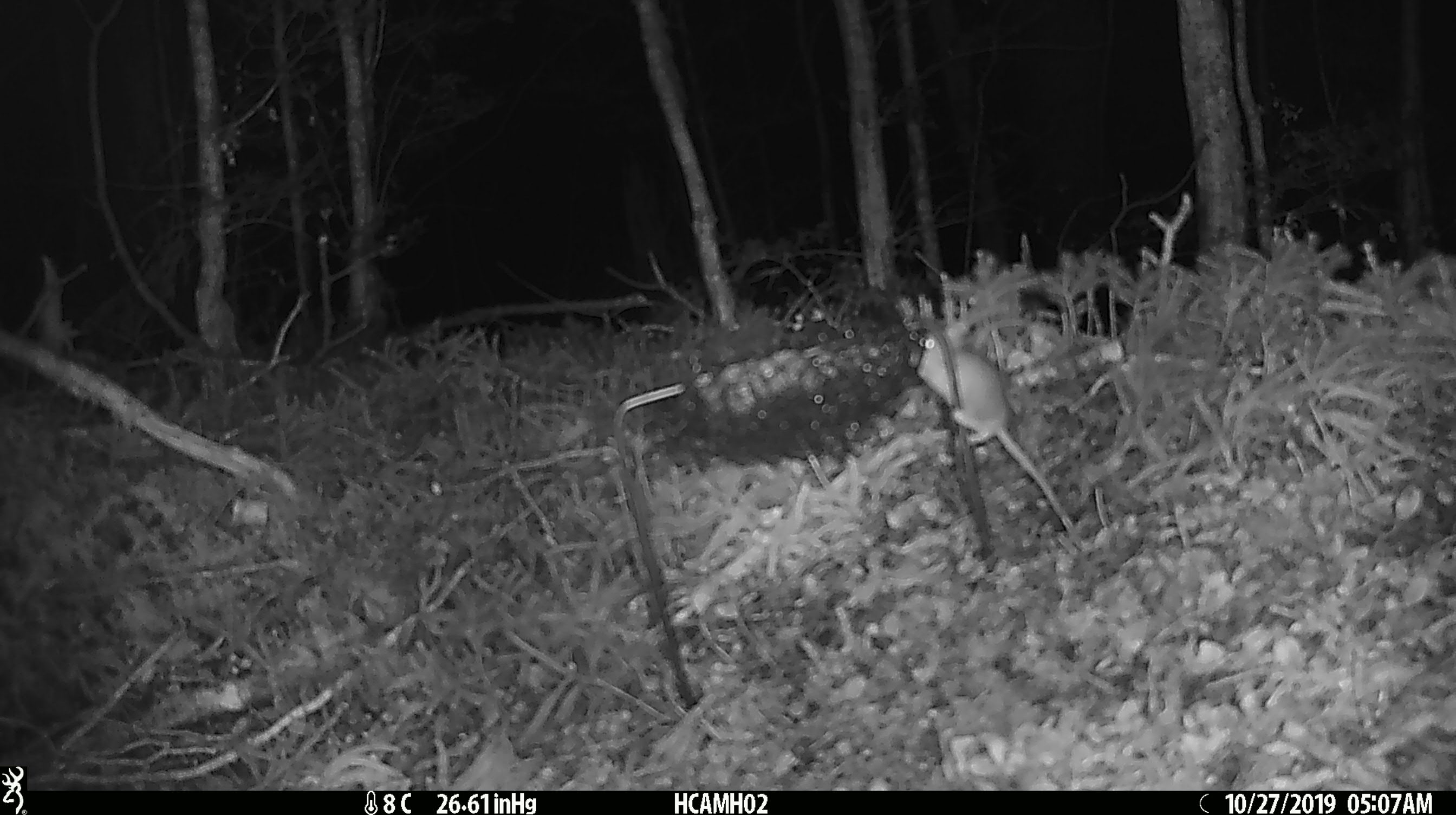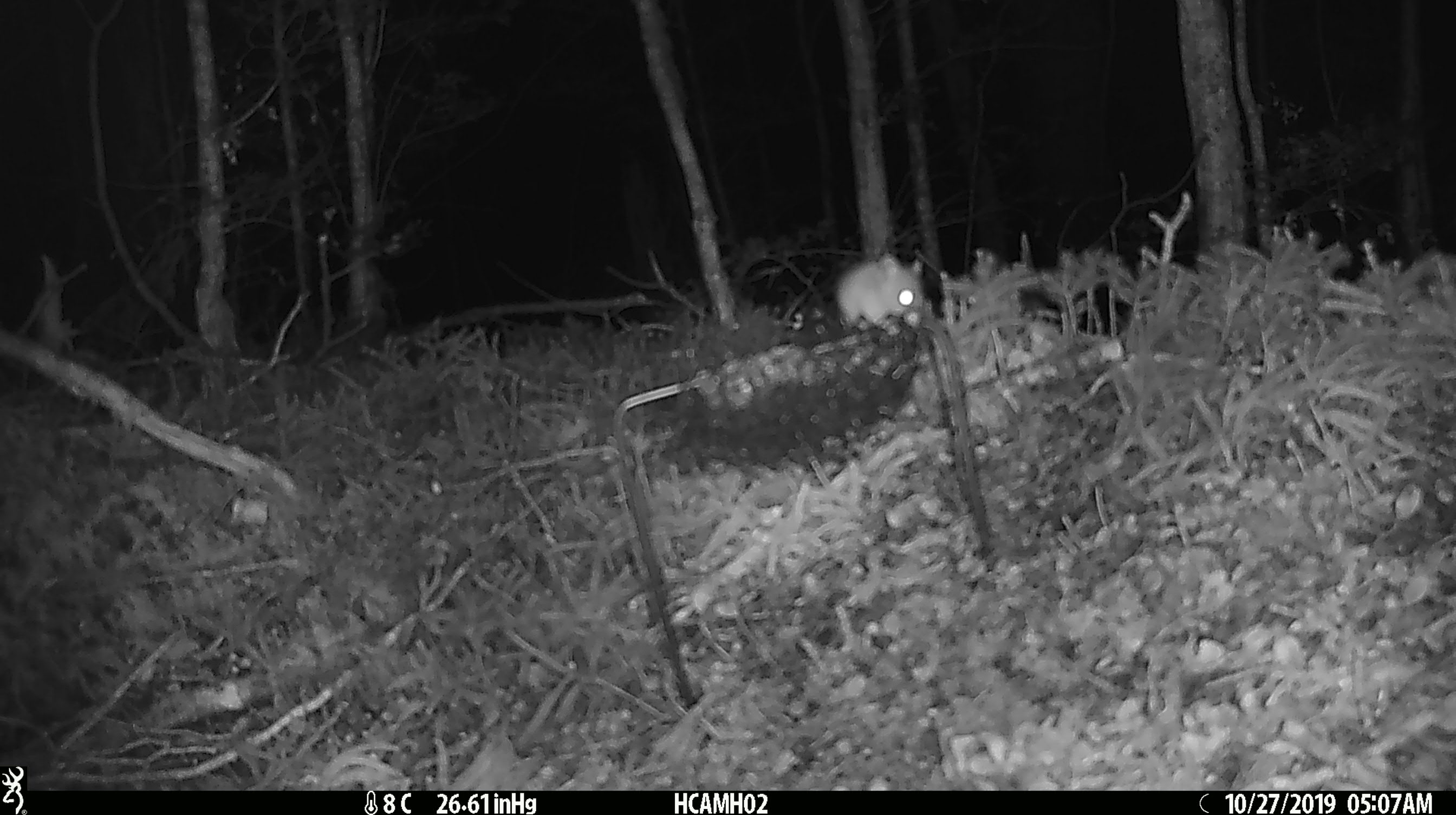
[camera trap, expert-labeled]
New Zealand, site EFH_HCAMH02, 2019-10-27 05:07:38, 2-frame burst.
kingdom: Animalia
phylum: Chordata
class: Mammalia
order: Rodentia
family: Muridae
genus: Mus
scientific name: Mus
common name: mouse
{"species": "mouse (Mus)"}